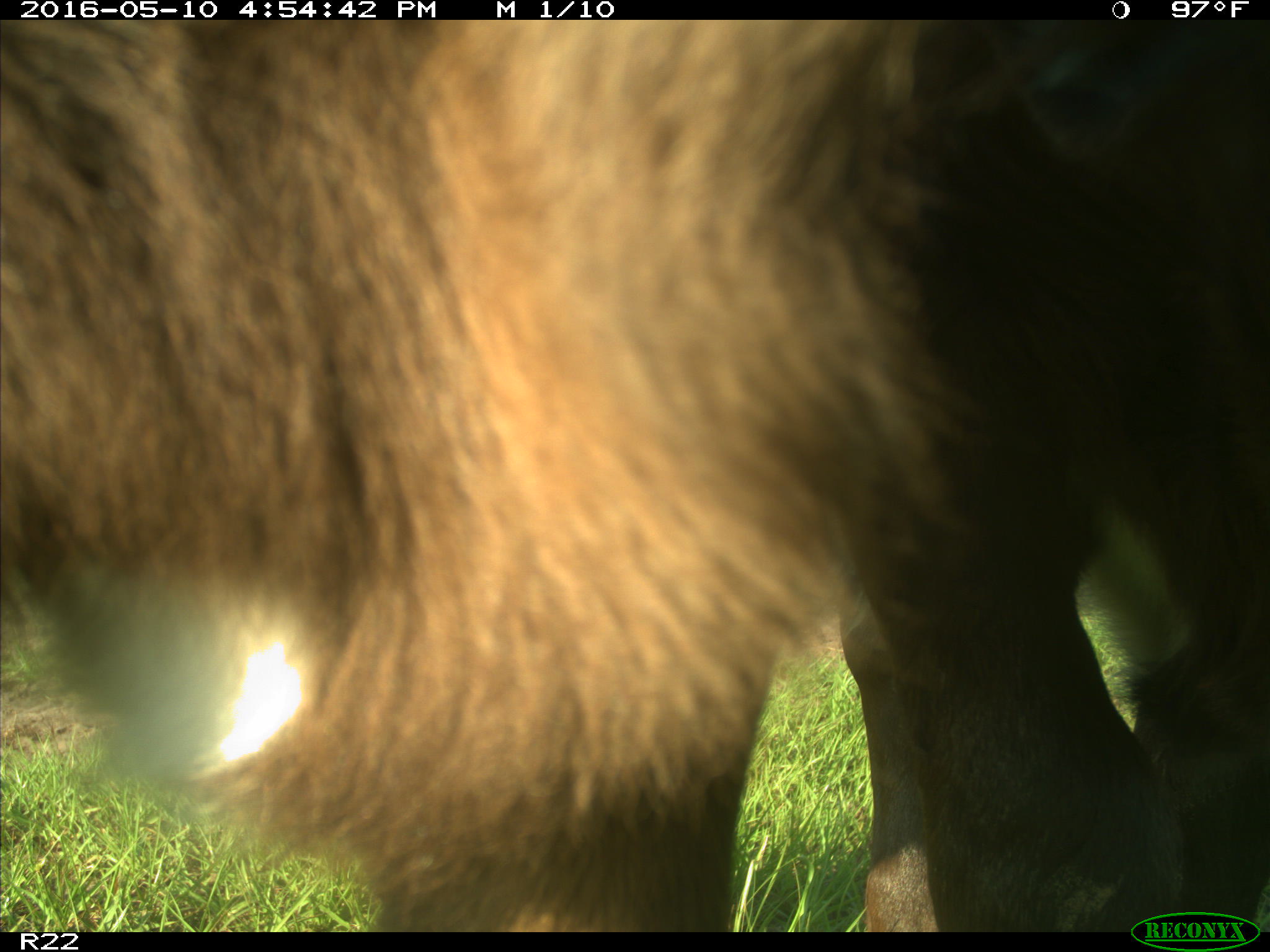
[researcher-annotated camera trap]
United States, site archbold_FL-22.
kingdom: Animalia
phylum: Chordata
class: Mammalia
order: Artiodactyla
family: Bovidae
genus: Bos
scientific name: Bos taurus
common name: domestic cow